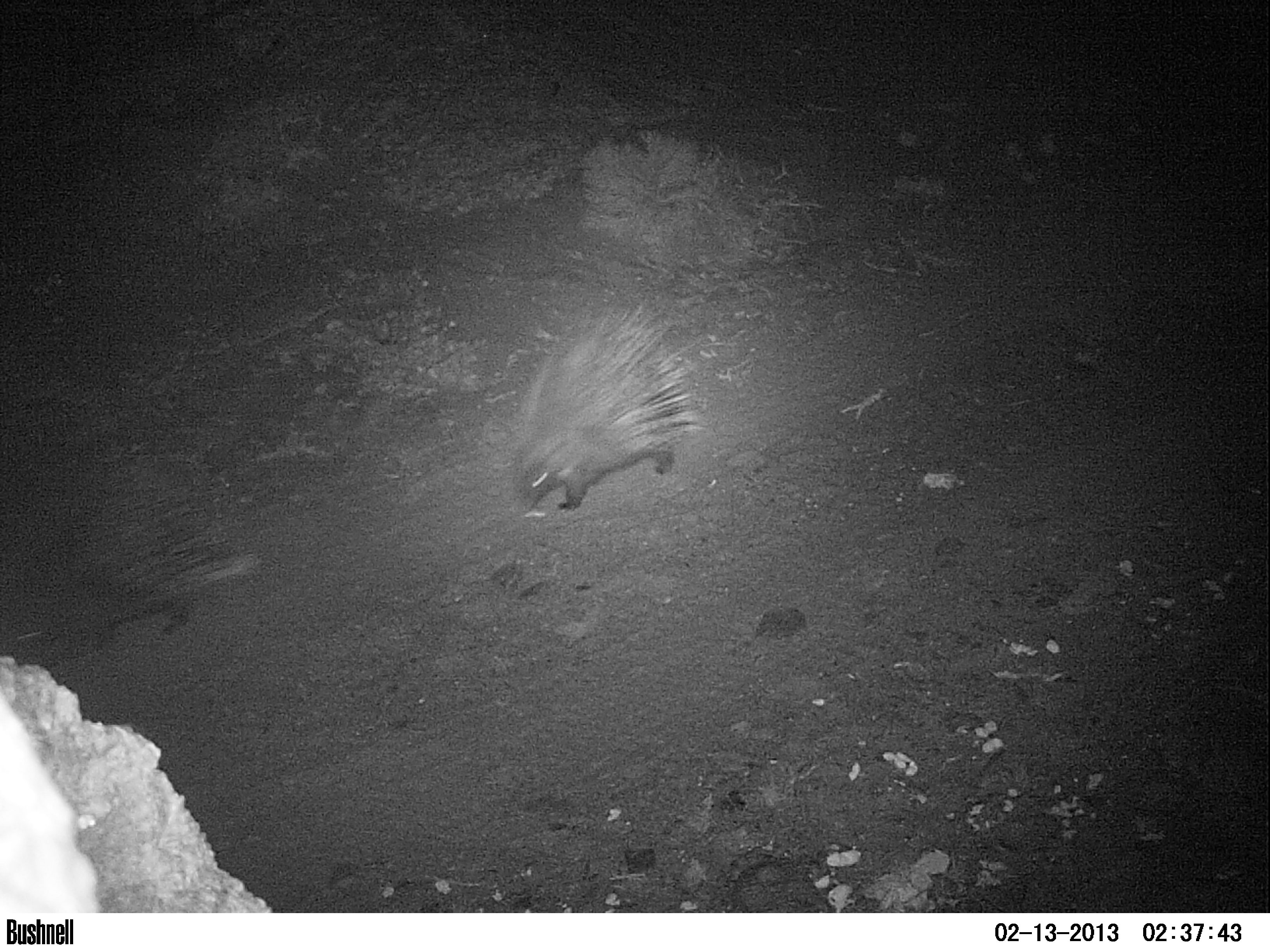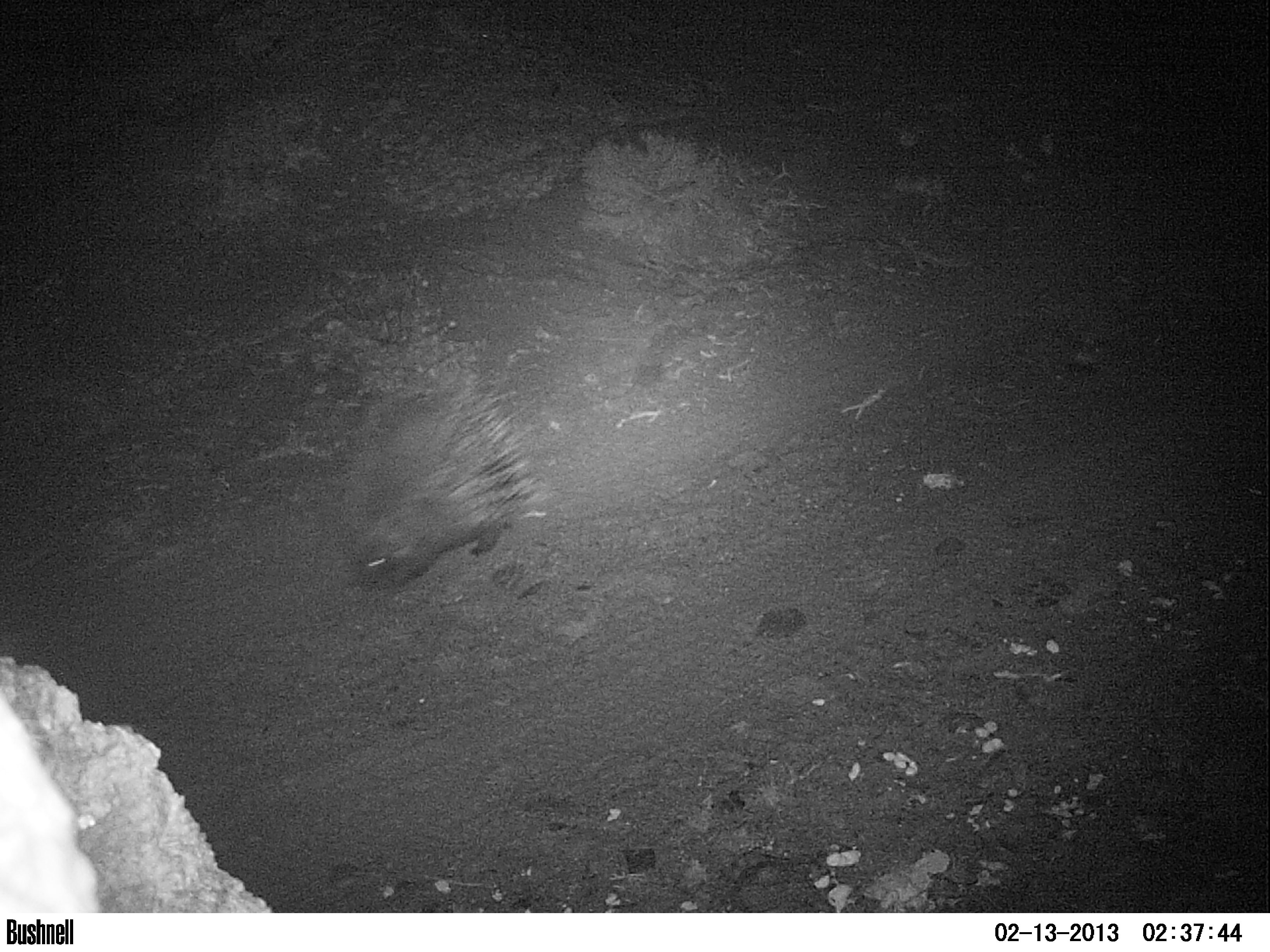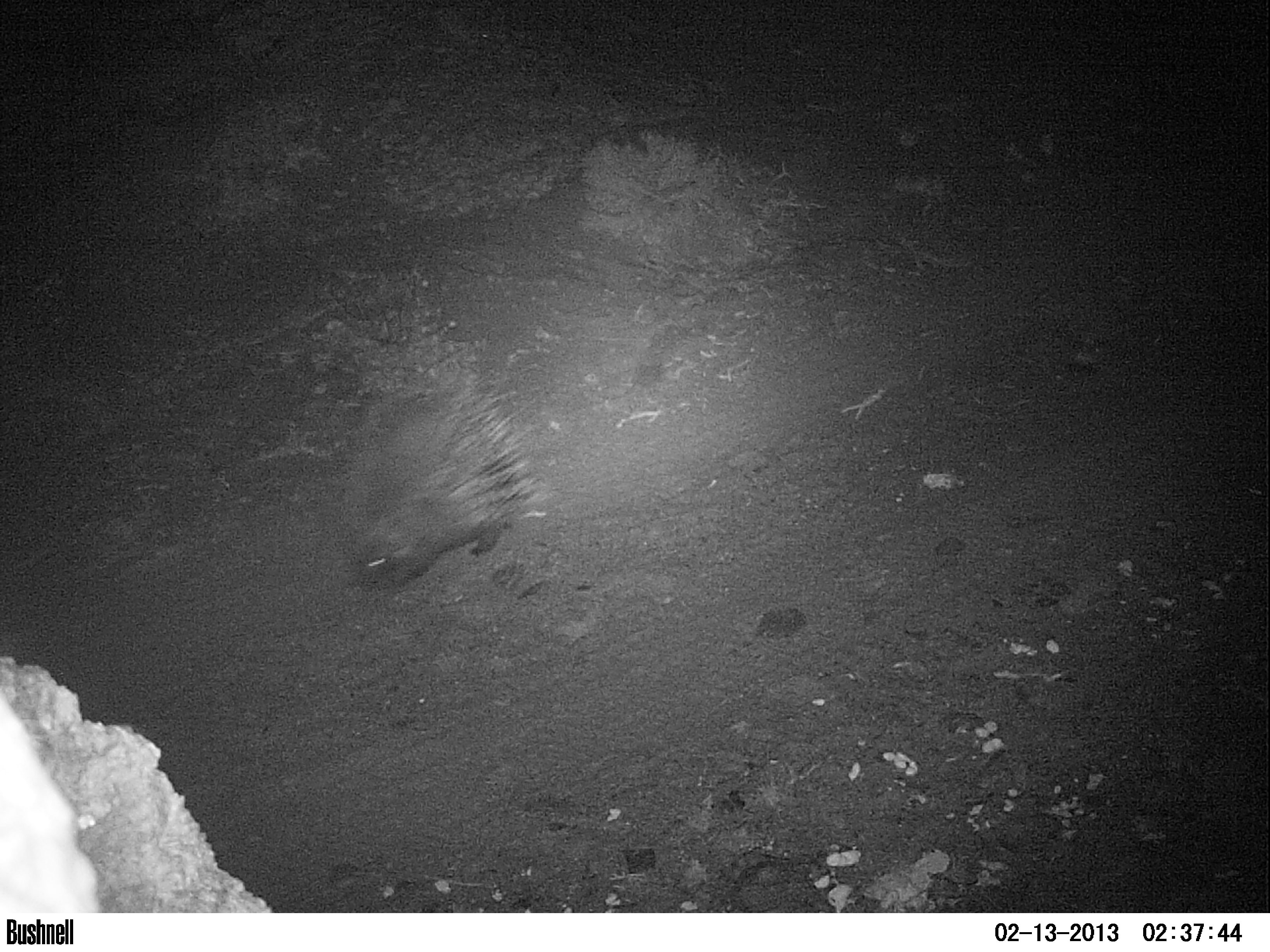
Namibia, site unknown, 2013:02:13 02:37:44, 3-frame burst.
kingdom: Animalia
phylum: Chordata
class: Mammalia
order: Rodentia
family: Hystricidae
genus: Hystrix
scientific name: Hystrix africaeaustralis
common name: cape porcupine